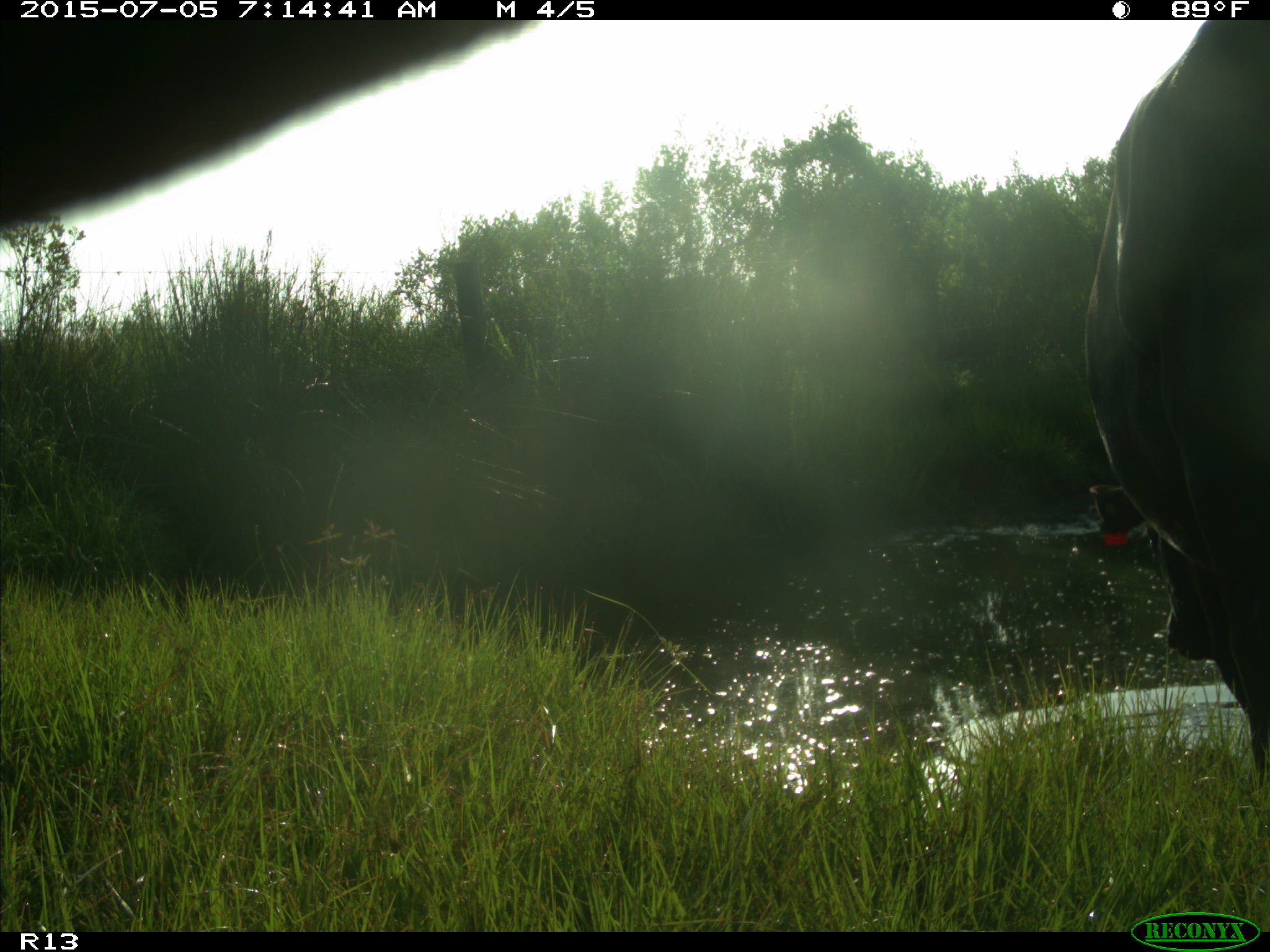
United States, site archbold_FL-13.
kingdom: Animalia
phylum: Chordata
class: Mammalia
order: Artiodactyla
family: Bovidae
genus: Bos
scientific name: Bos taurus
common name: domestic cow